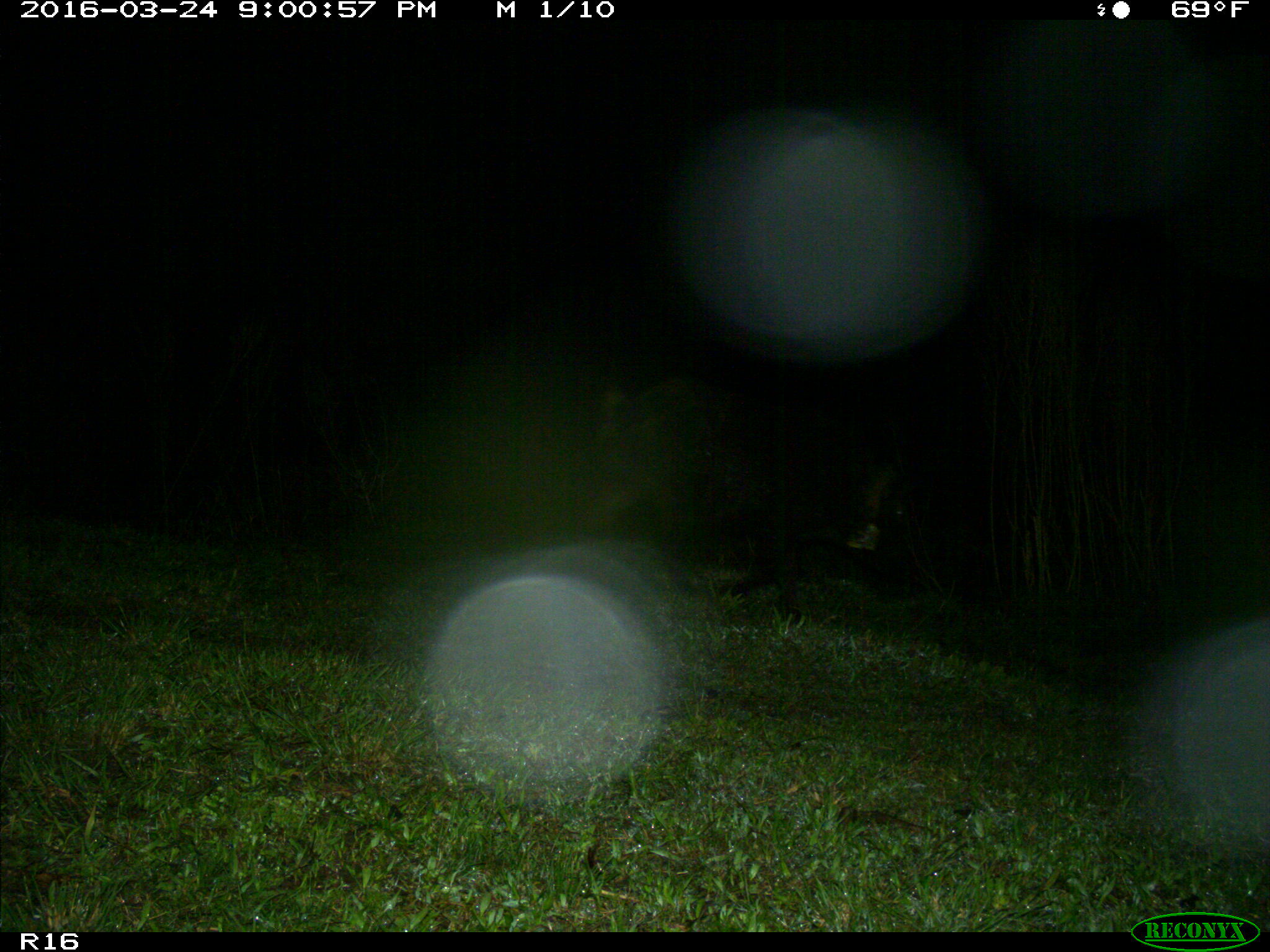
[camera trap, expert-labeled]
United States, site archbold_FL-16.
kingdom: Animalia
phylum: Chordata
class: Mammalia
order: Artiodactyla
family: Suidae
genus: Sus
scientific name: Sus scrofa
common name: wild boar